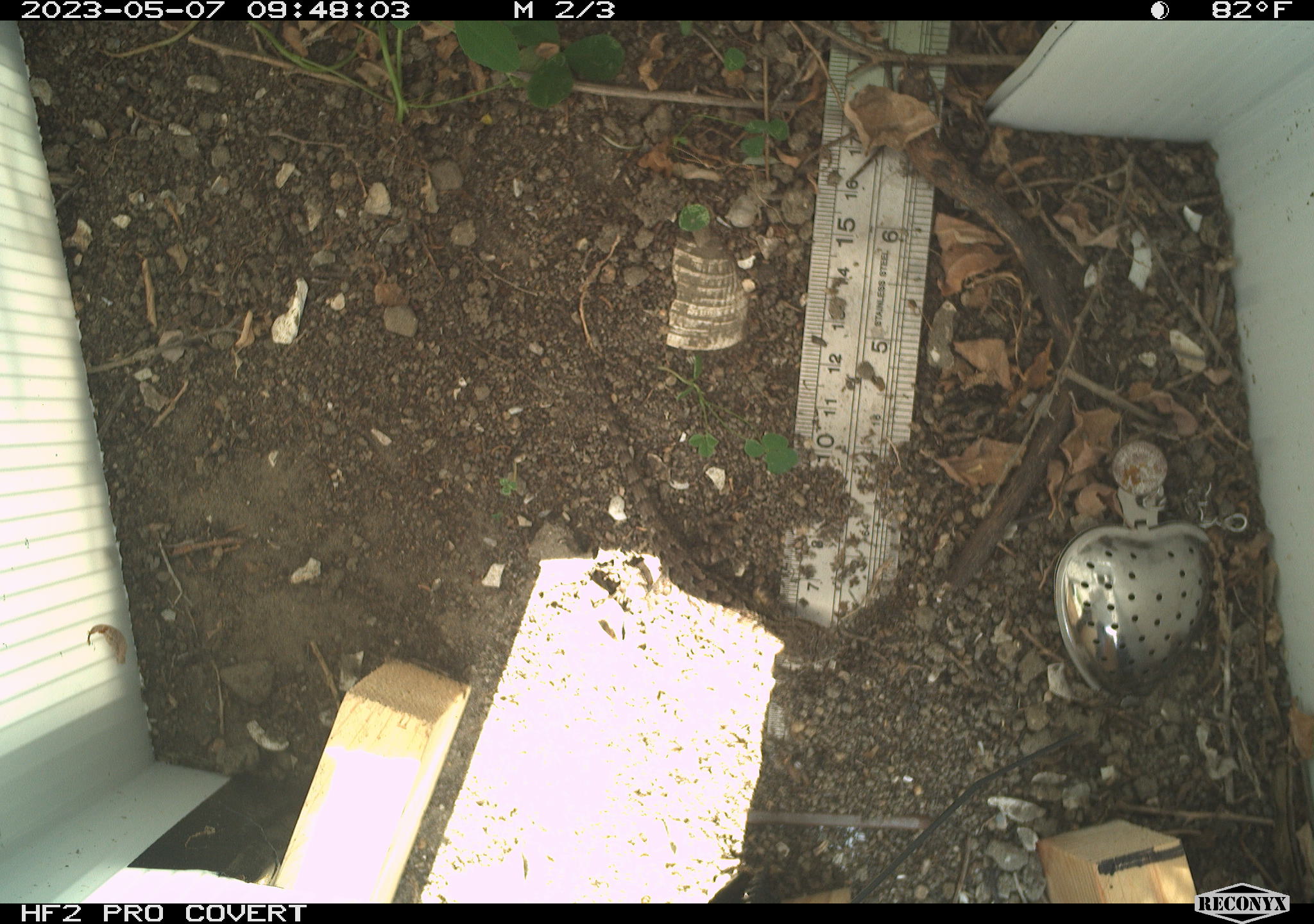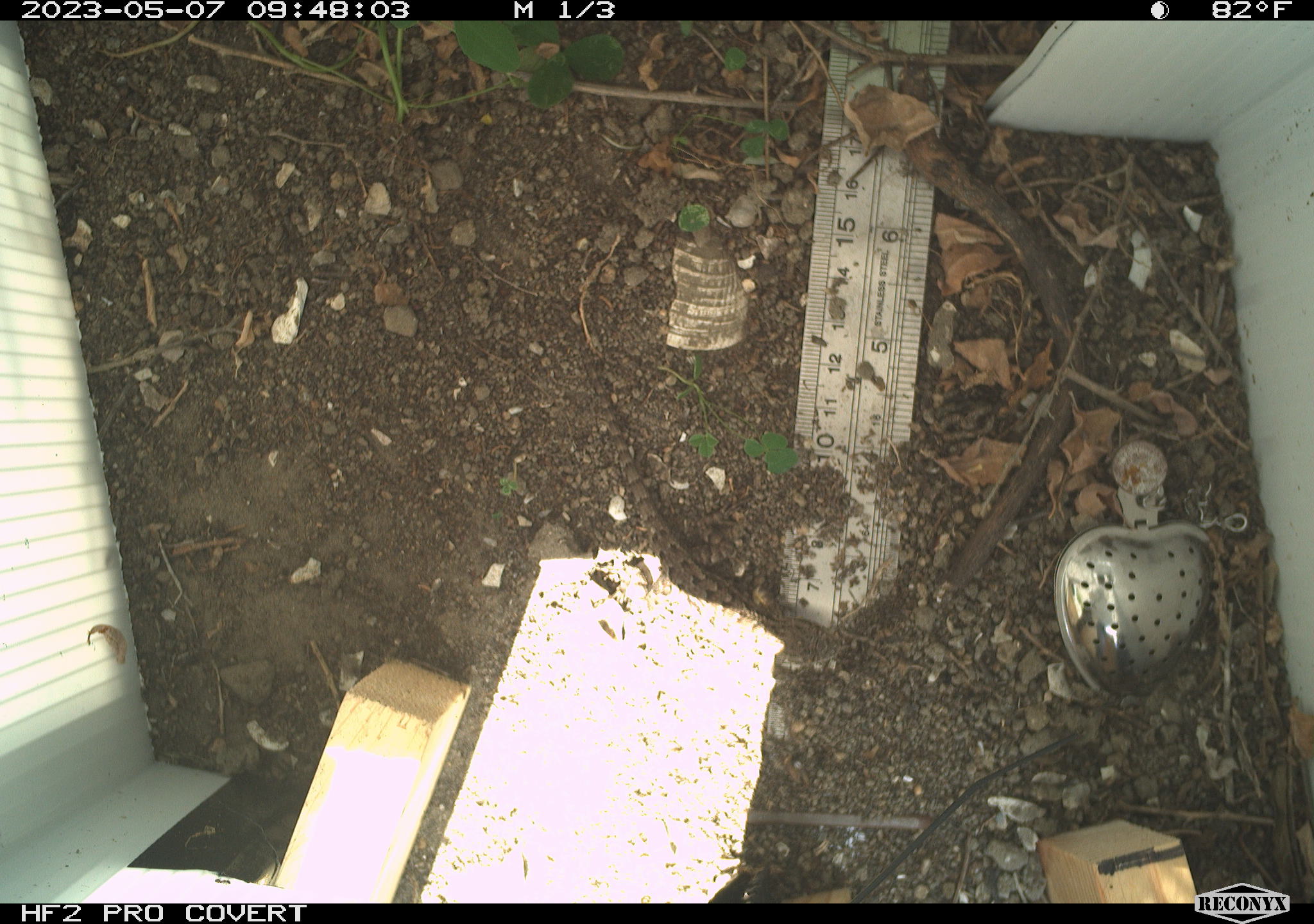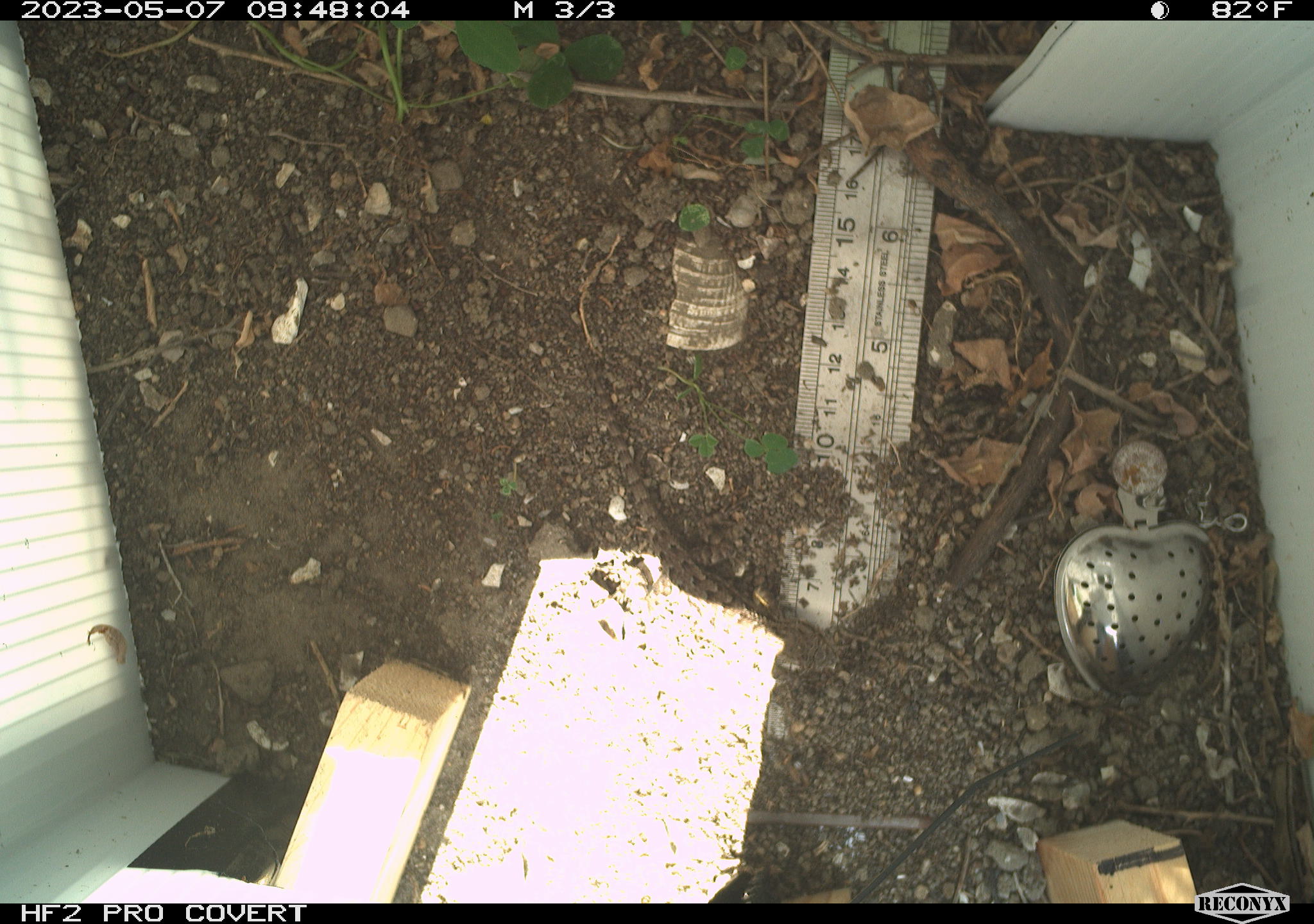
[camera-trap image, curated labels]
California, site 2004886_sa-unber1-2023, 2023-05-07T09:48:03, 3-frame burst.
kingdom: Animalia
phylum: Chordata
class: Reptilia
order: Squamata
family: Phrynosomatidae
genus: Sceloporus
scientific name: Sceloporus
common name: spiny lizards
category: sceloporus species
Sceloporus species (spiny lizards) (Sceloporus).